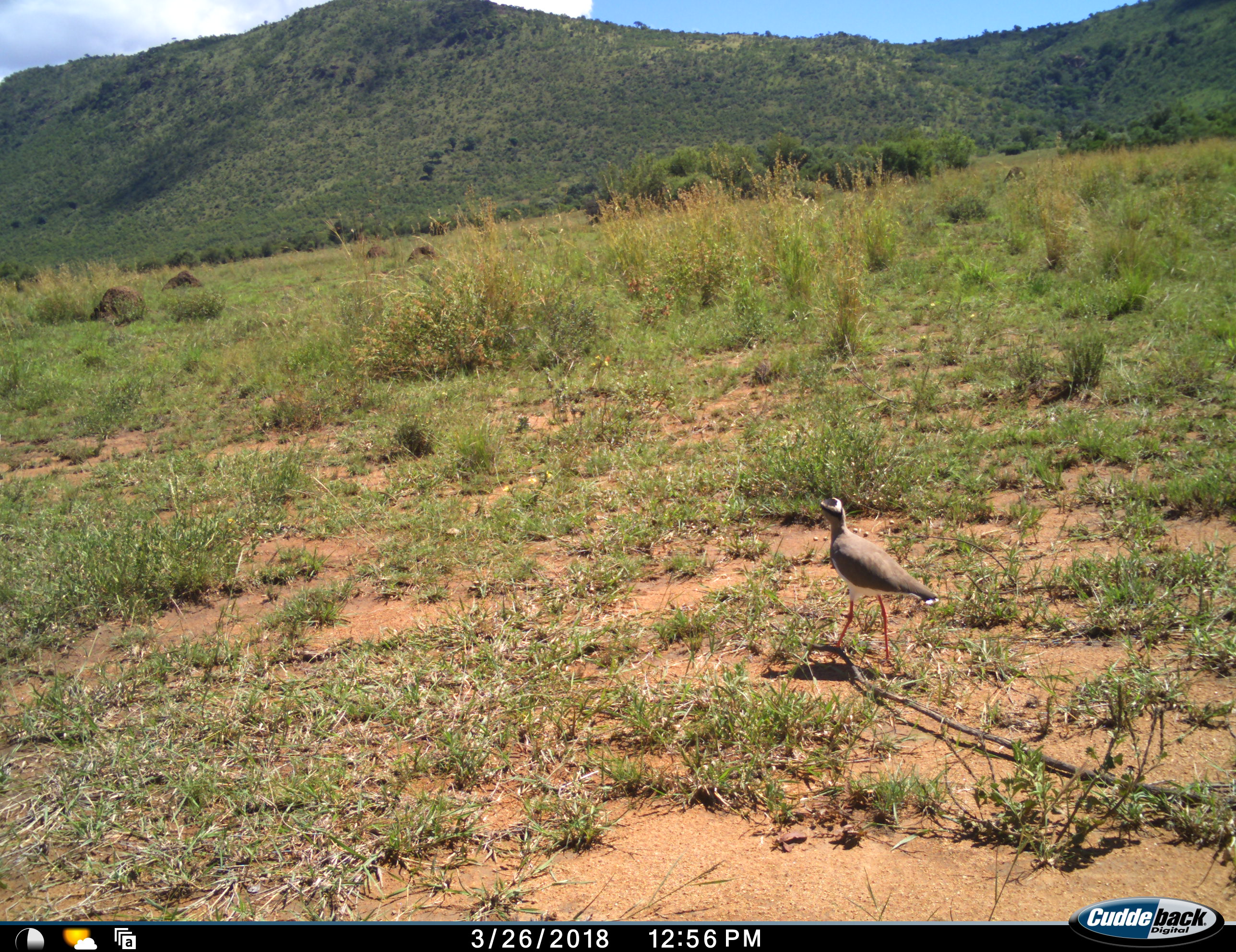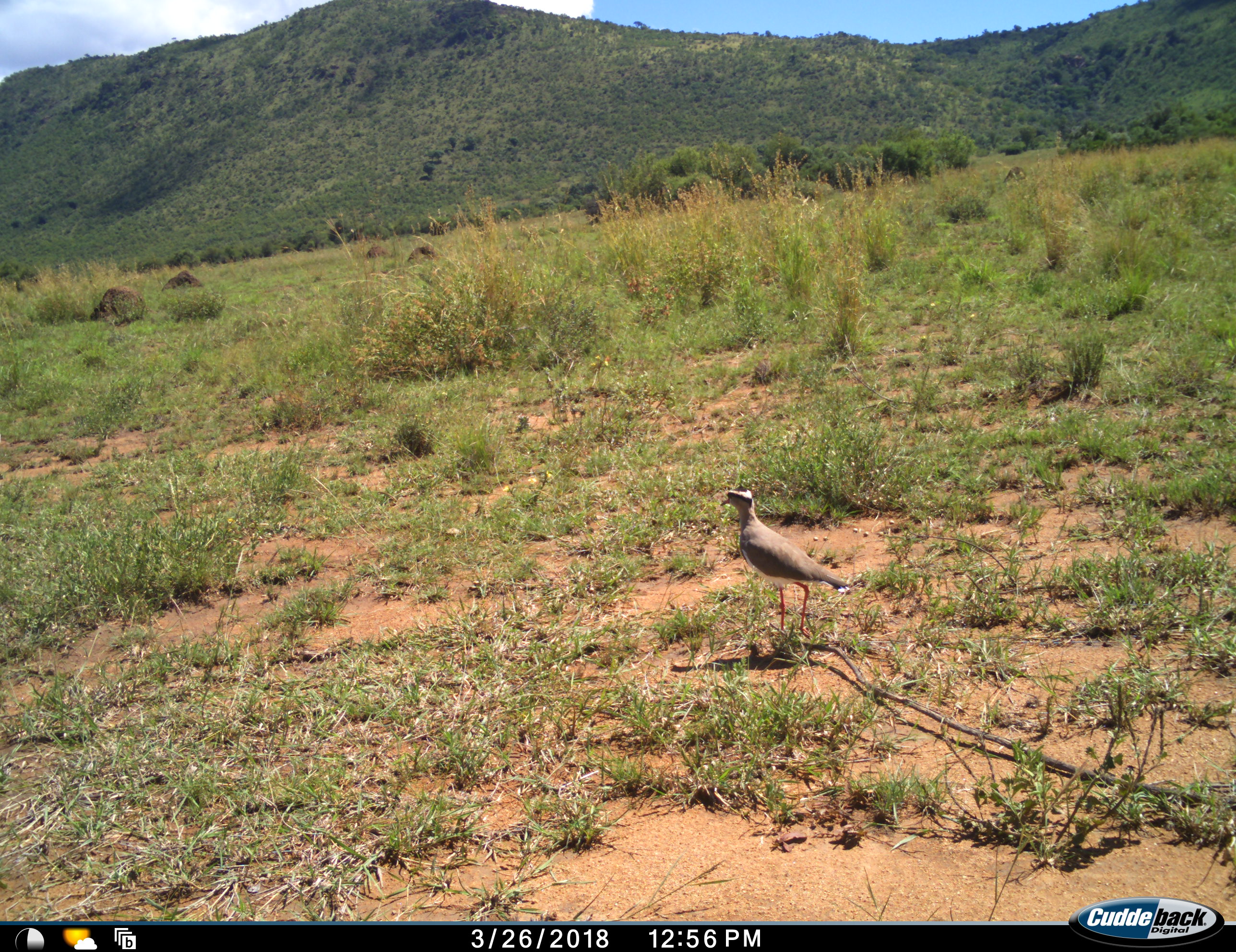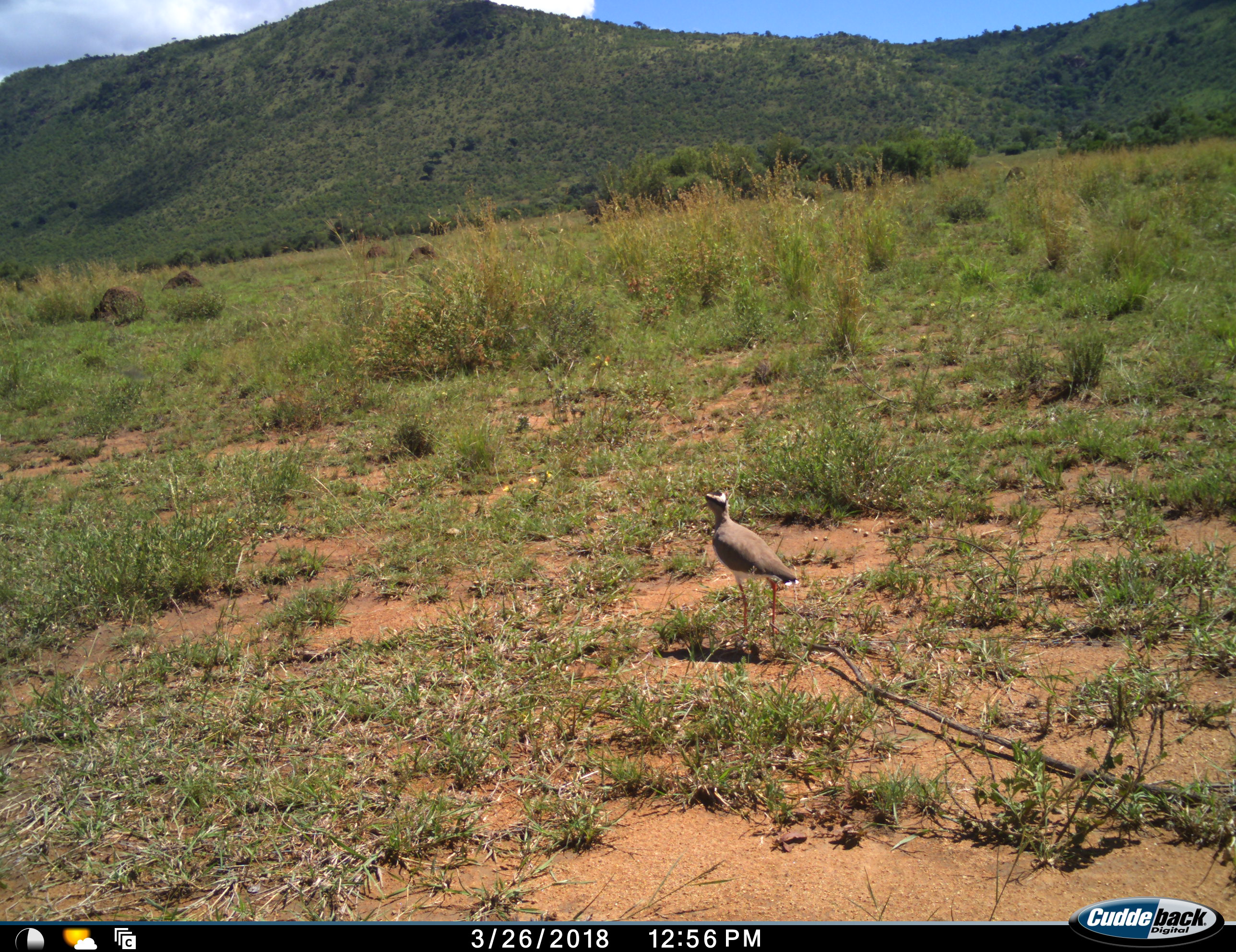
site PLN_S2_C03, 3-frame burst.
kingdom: Animalia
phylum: Chordata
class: Aves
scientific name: Aves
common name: bird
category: birdother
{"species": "birdother (bird) (Aves)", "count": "1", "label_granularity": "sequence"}